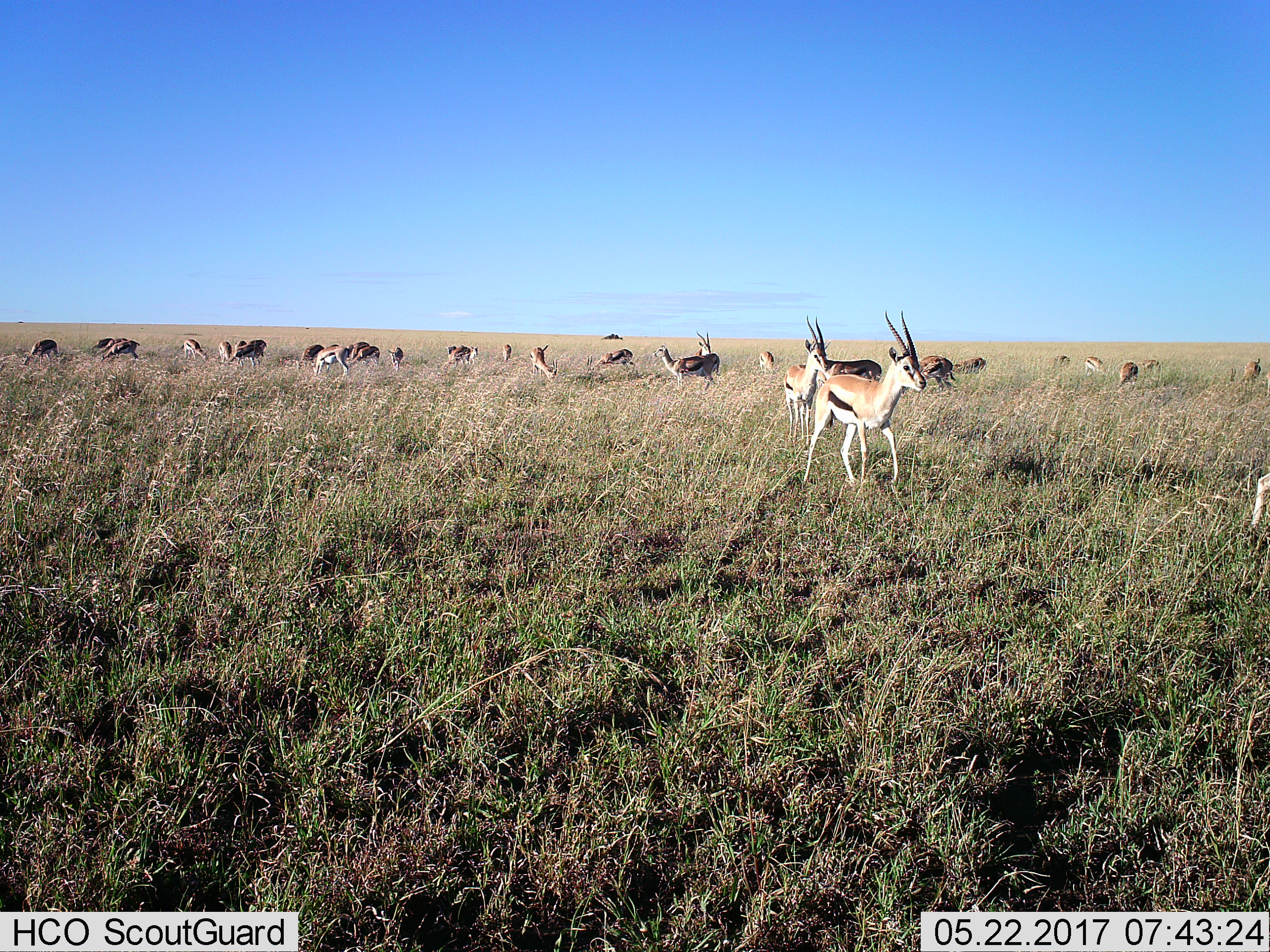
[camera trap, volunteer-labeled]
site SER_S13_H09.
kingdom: Animalia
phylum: Chordata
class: Mammalia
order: Artiodactyla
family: Bovidae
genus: Eudorcas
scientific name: Eudorcas thomsonii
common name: thomson's gazelle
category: gazellethomsons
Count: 11-50.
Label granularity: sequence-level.